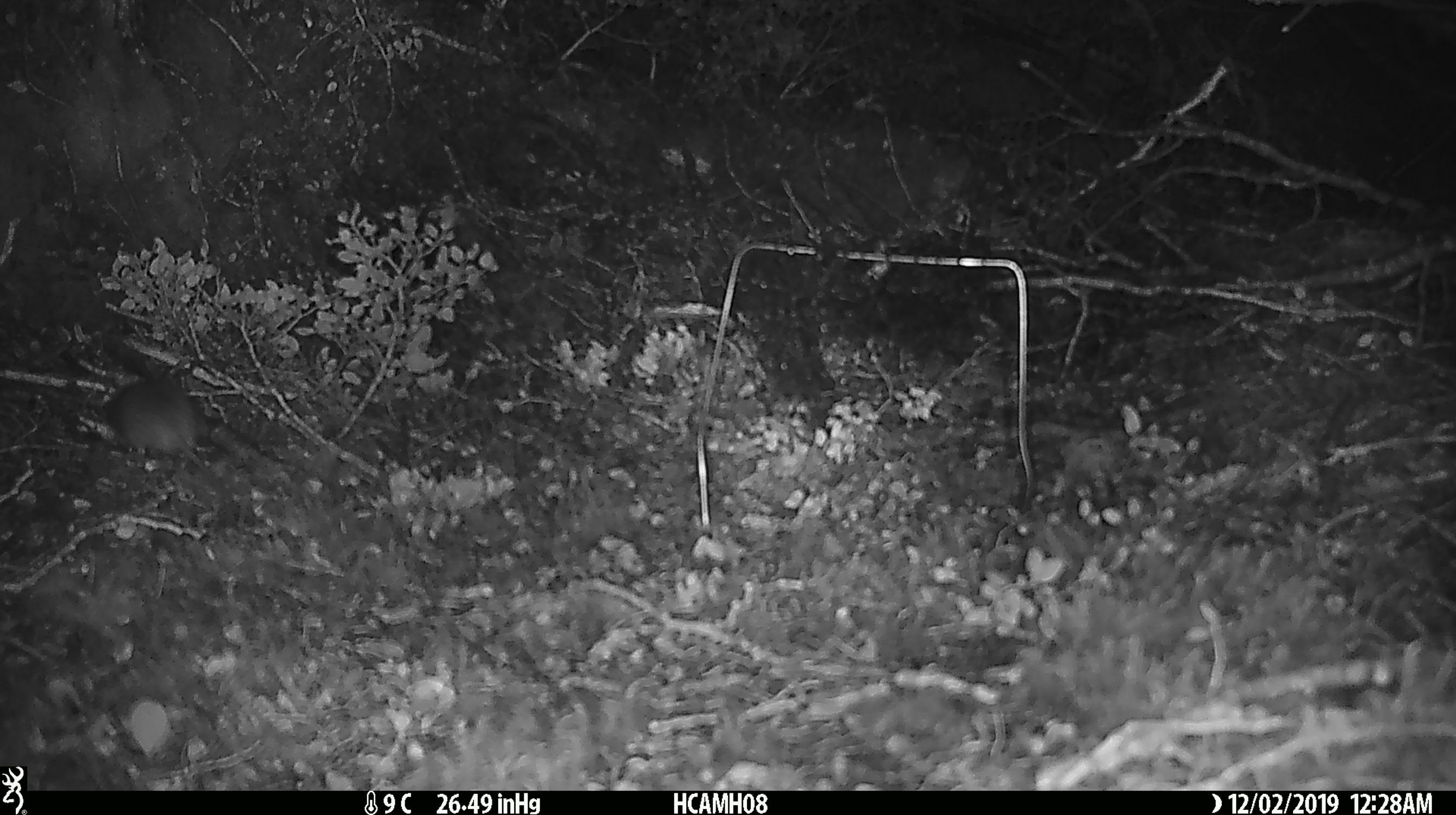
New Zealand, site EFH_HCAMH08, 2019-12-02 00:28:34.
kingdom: Animalia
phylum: Chordata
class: Mammalia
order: Rodentia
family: Muridae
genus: Mus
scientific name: Mus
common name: mouse